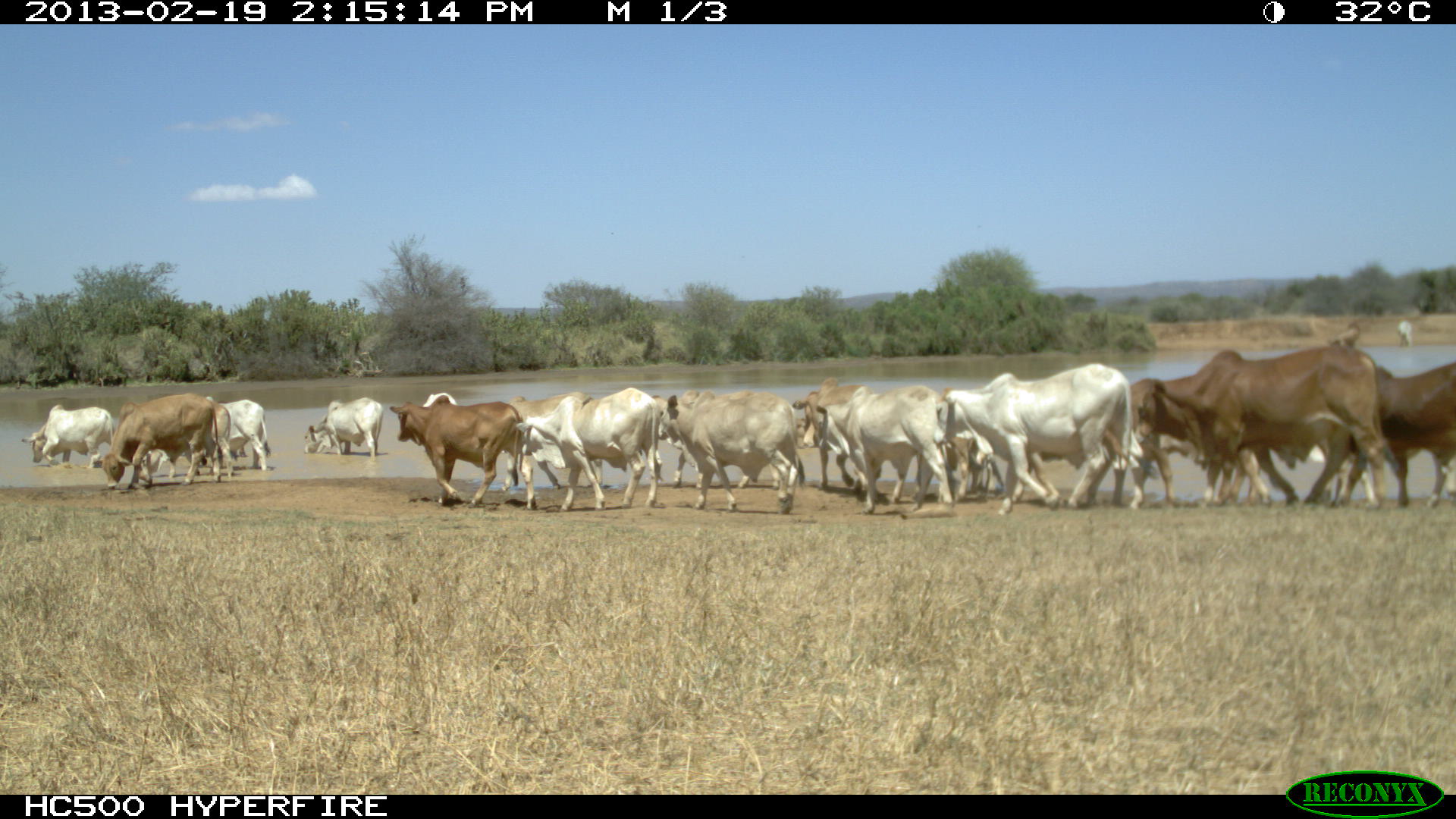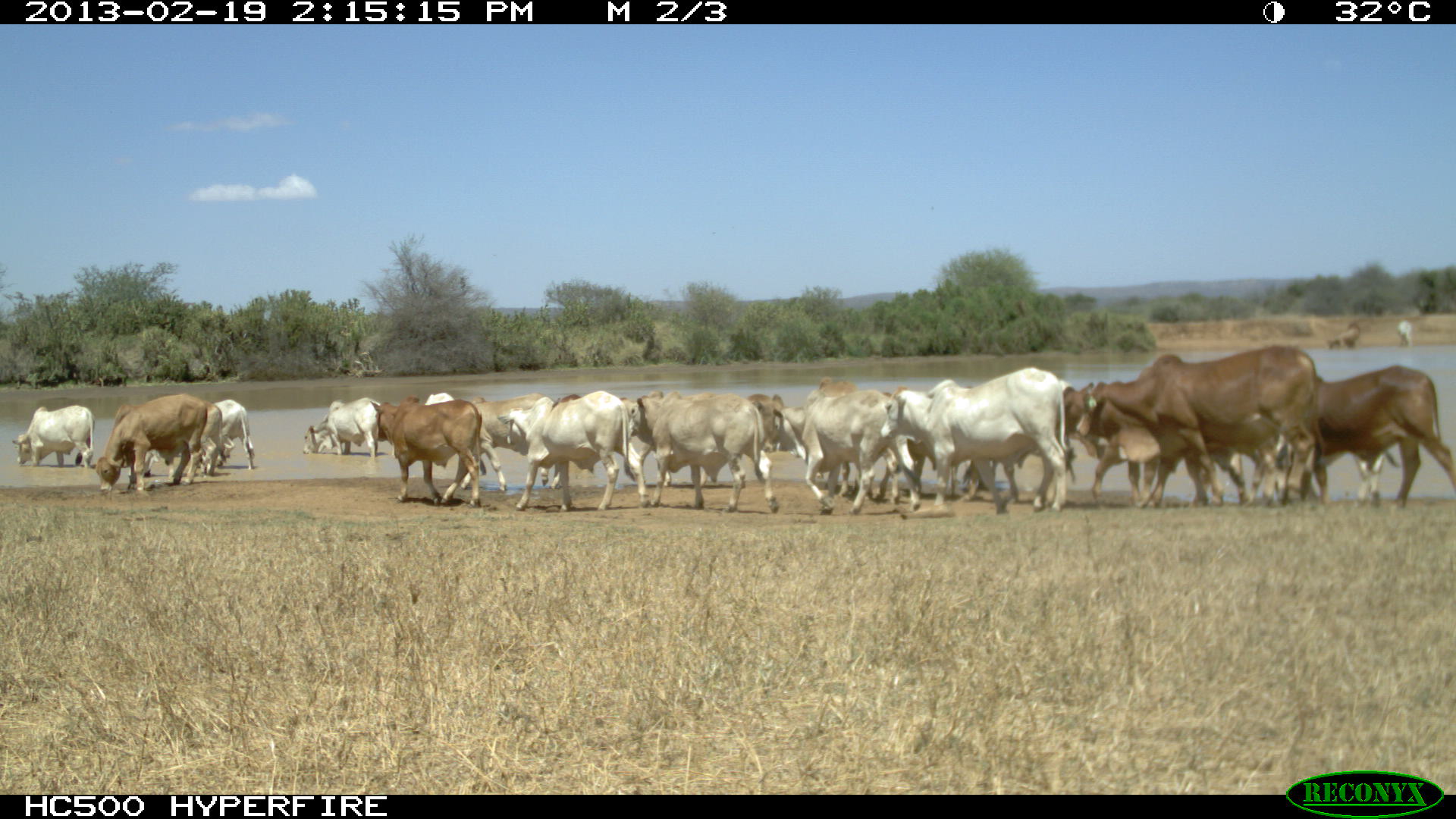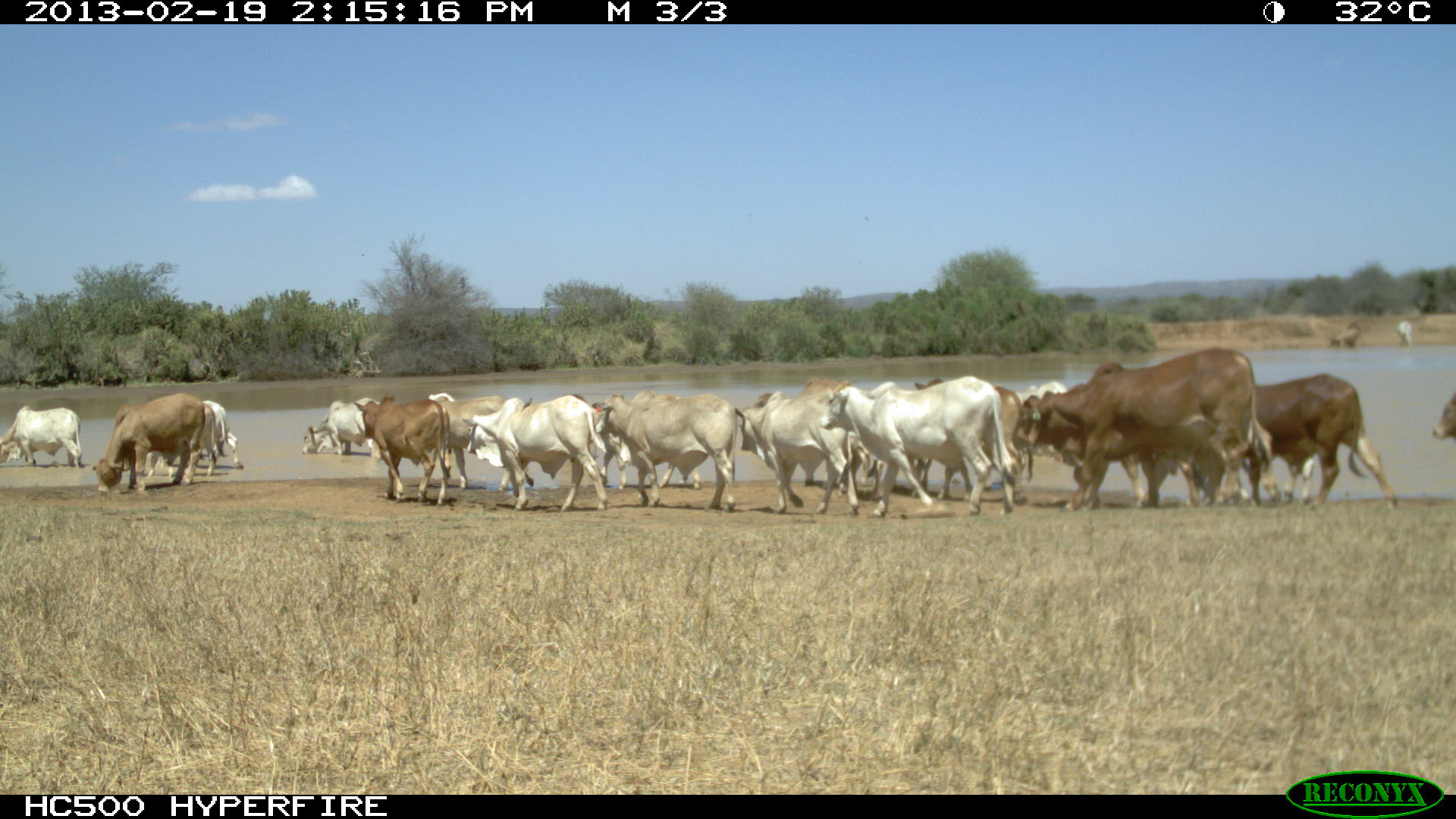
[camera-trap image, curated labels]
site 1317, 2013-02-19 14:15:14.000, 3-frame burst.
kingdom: Animalia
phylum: Chordata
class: Mammalia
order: Artiodactyla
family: Bovidae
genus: Bos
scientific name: Bos taurus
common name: domestic cattle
Bos taurus (domestic cattle), count 1.